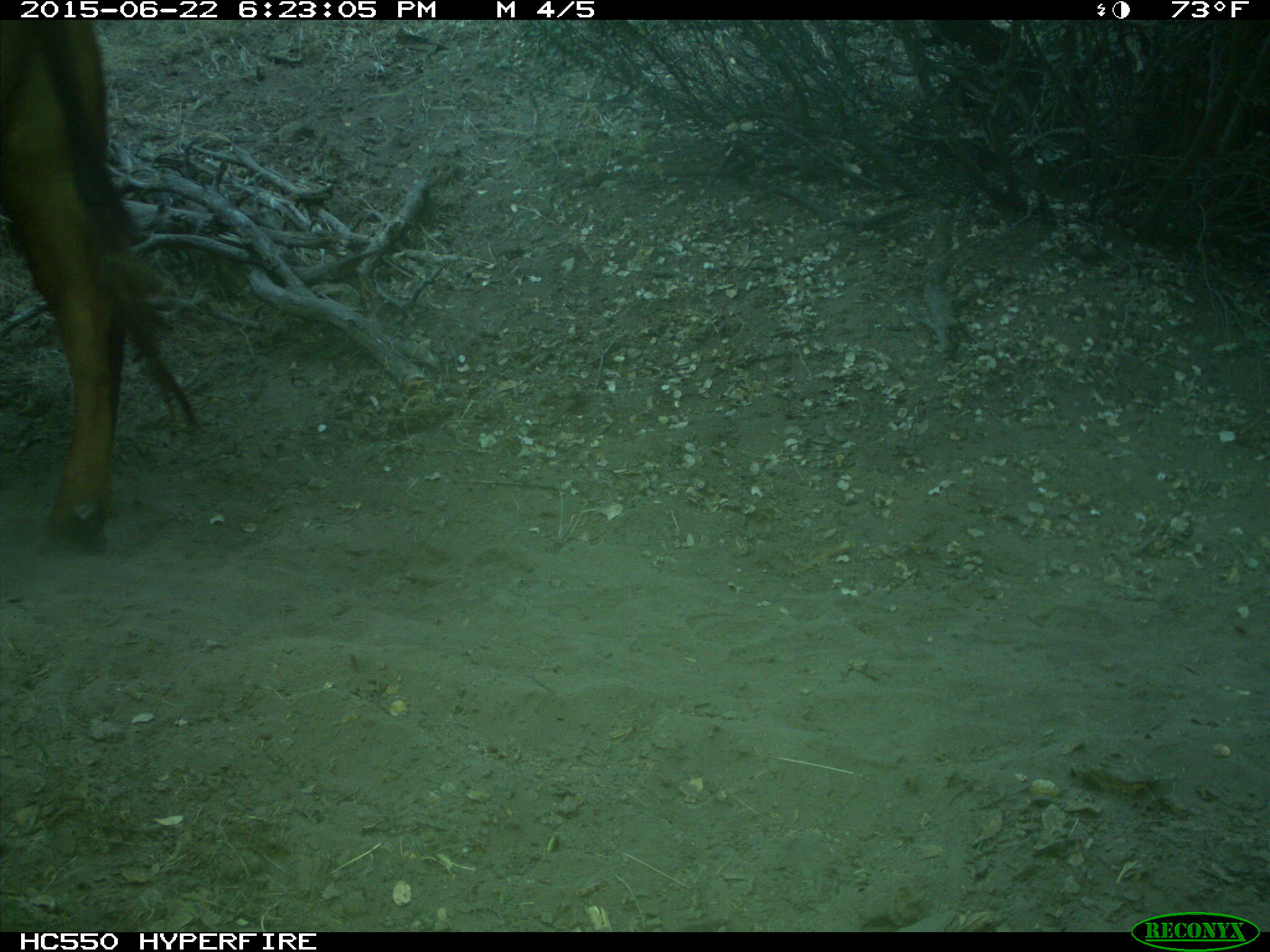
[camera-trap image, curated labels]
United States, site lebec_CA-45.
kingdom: Animalia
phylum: Chordata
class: Mammalia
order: Artiodactyla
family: Bovidae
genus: Bos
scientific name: Bos taurus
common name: domestic cow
Bos taurus (domestic cow).